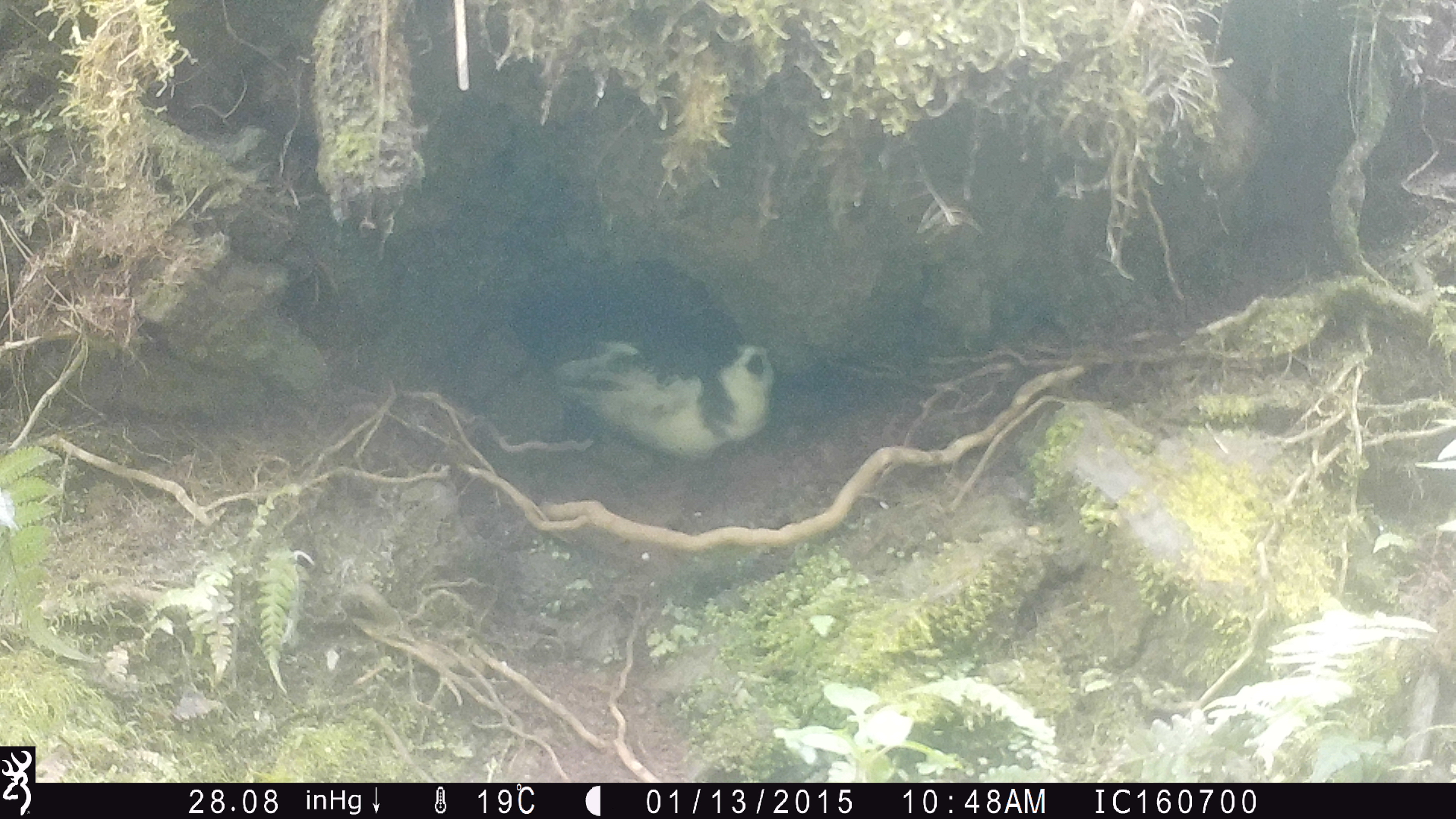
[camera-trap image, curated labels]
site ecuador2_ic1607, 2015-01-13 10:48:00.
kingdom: Animalia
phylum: Chordata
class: Aves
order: Procellariiformes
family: Procellariidae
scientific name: Procellariidae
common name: petrel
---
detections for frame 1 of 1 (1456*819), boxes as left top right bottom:
petrel: 540 315 777 467